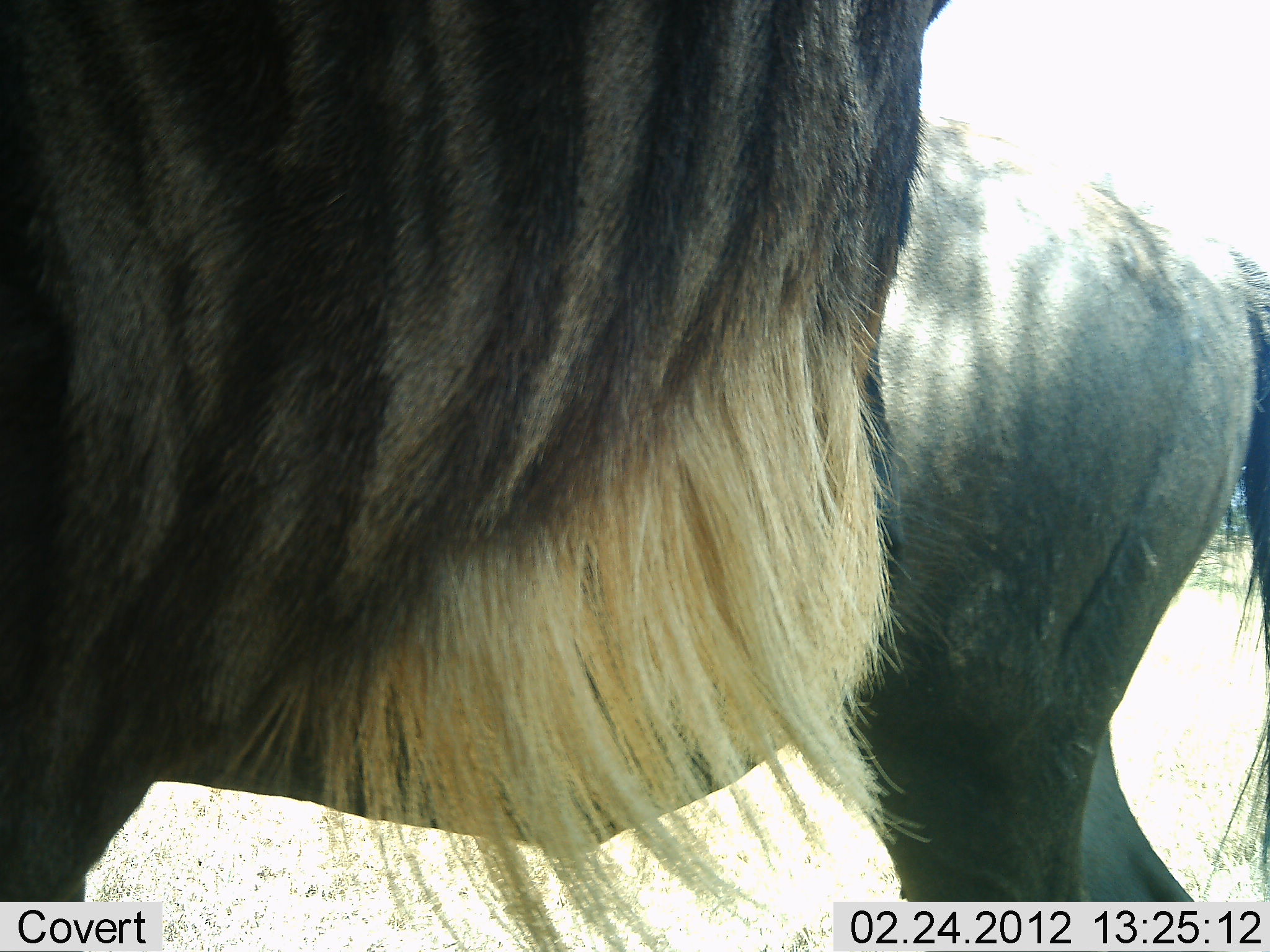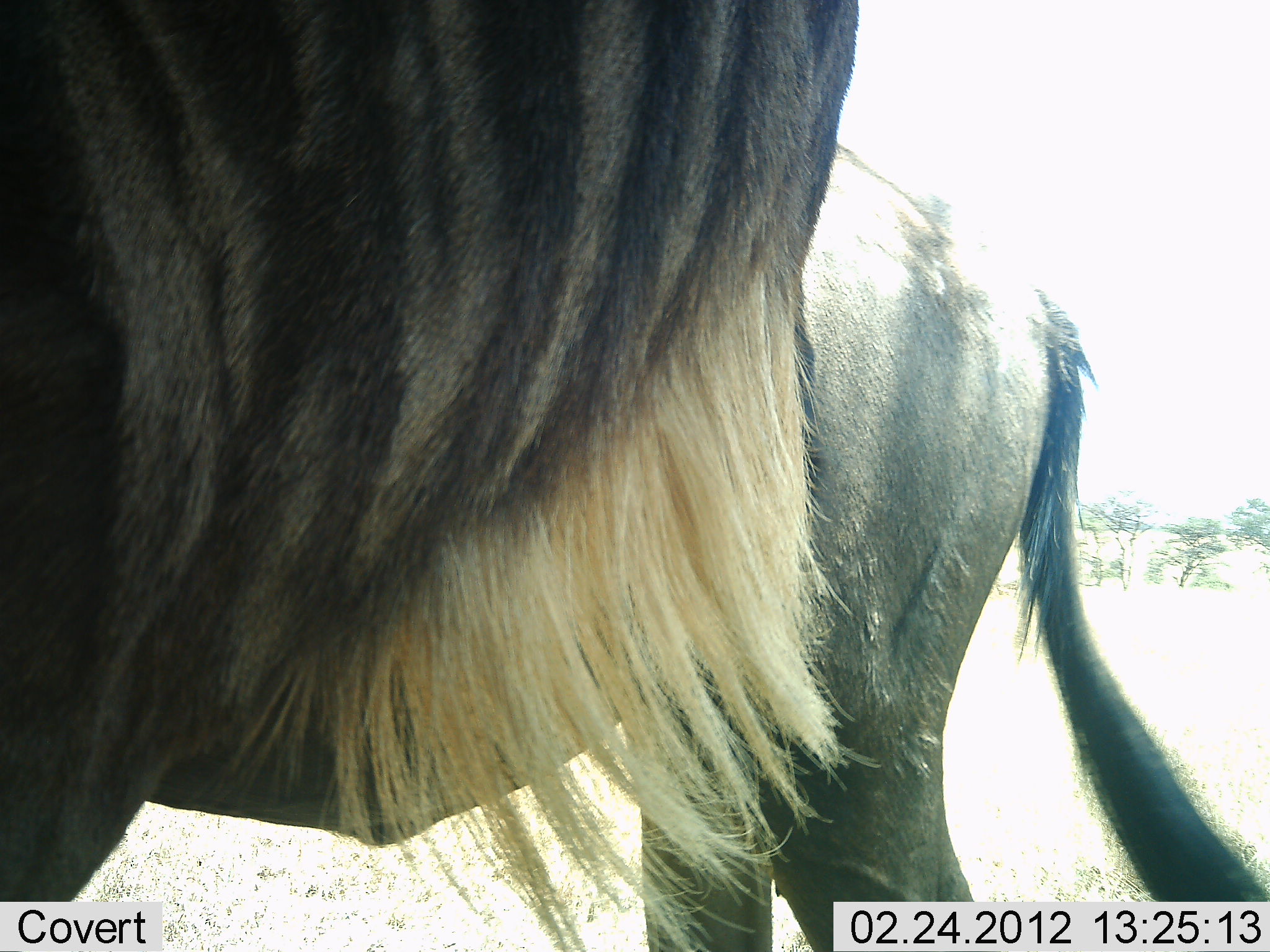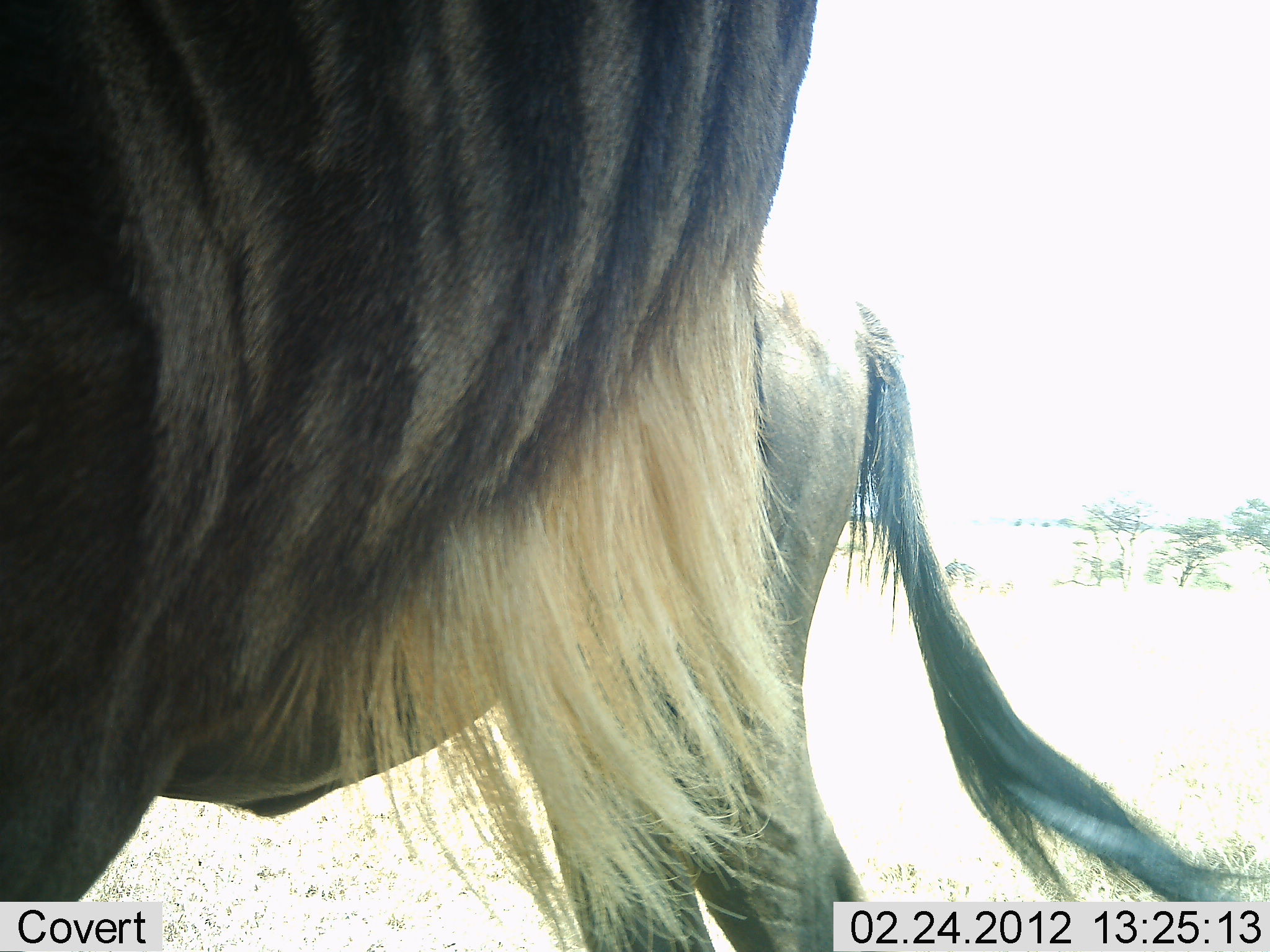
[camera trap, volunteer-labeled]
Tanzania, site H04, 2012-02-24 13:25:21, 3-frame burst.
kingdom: Animalia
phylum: Chordata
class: Mammalia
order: Artiodactyla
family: Bovidae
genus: Connochaetes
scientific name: Connochaetes taurinus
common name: blue wildebeest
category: wildebeest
Wildebeest (blue wildebeest) (Connochaetes taurinus), count 2. Behavior (volunteer vote fractions): standing 86%, resting 7%, moving 0%, interacting 0%. Young present (vote fraction): 0%. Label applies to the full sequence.